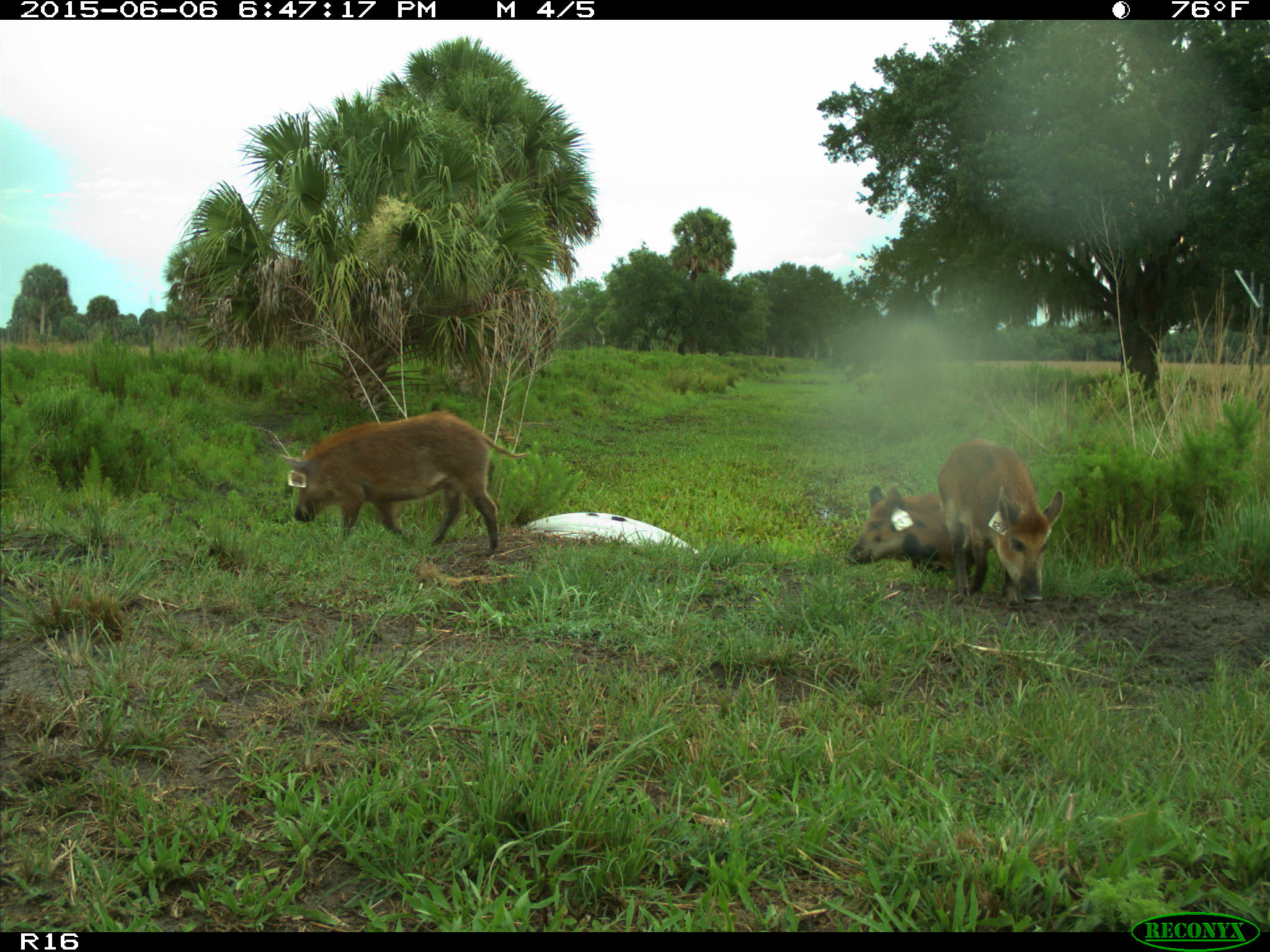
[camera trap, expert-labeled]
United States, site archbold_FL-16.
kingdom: Animalia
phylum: Chordata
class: Mammalia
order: Artiodactyla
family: Suidae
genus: Sus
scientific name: Sus scrofa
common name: wild boar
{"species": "Sus scrofa (wild boar)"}